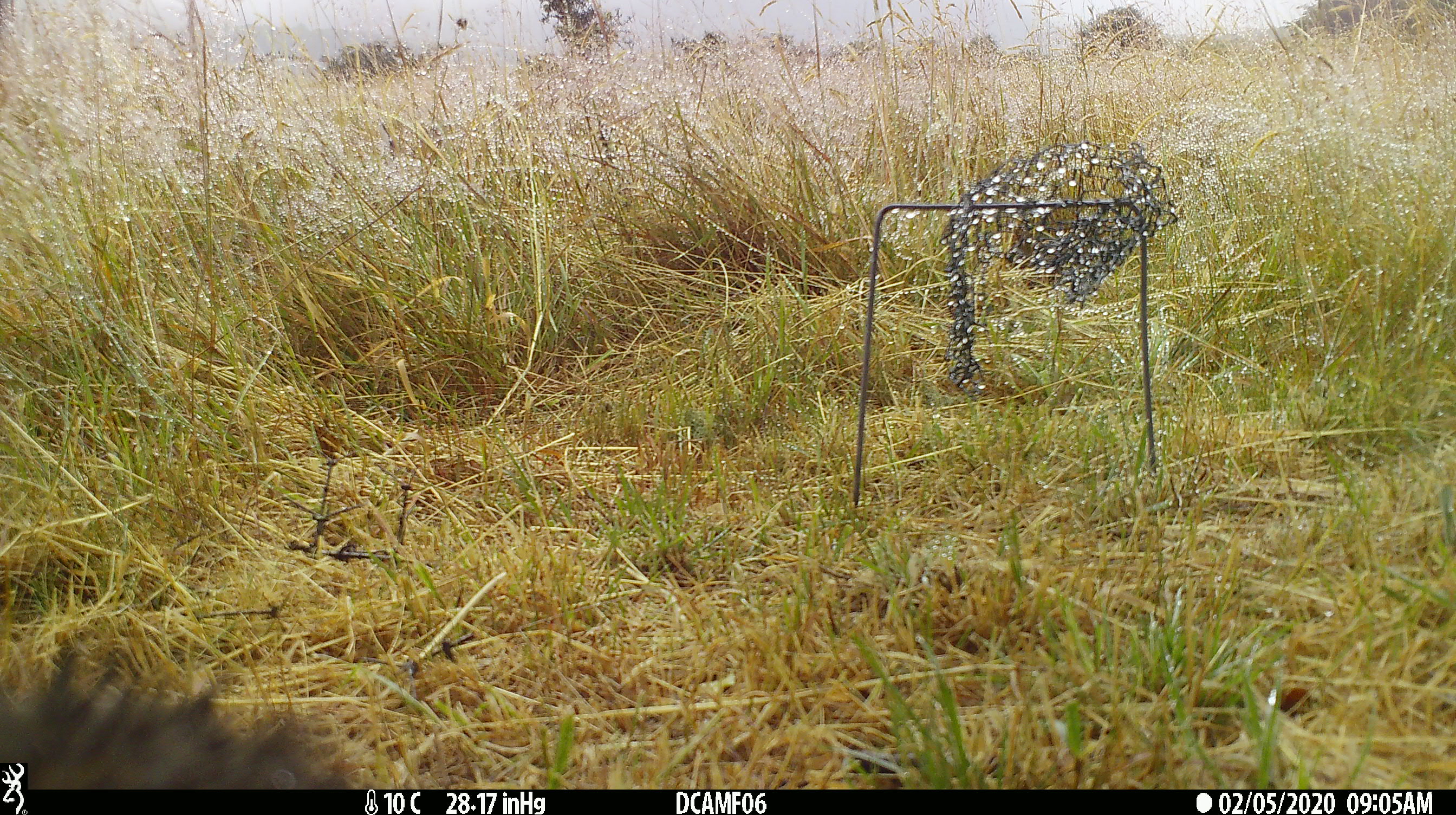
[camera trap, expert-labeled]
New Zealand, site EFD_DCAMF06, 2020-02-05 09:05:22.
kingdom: Animalia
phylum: Chordata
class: Mammalia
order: Lagomorpha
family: Leporidae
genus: Oryctolagus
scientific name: Oryctolagus cuniculus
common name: european rabbit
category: rabbit